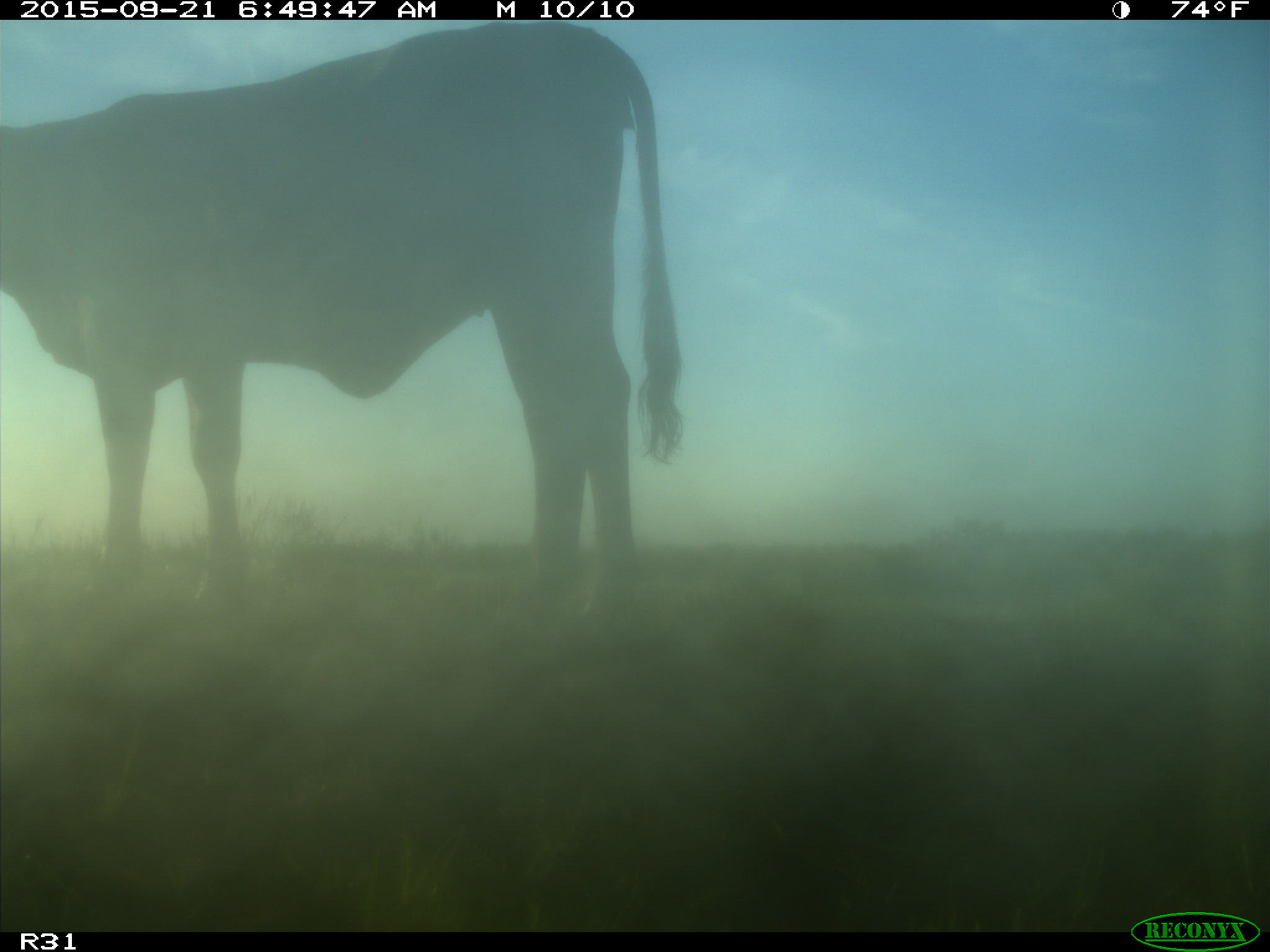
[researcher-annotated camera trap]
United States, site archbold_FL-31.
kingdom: Animalia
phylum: Chordata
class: Mammalia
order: Artiodactyla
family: Bovidae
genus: Bos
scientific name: Bos taurus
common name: domestic cow